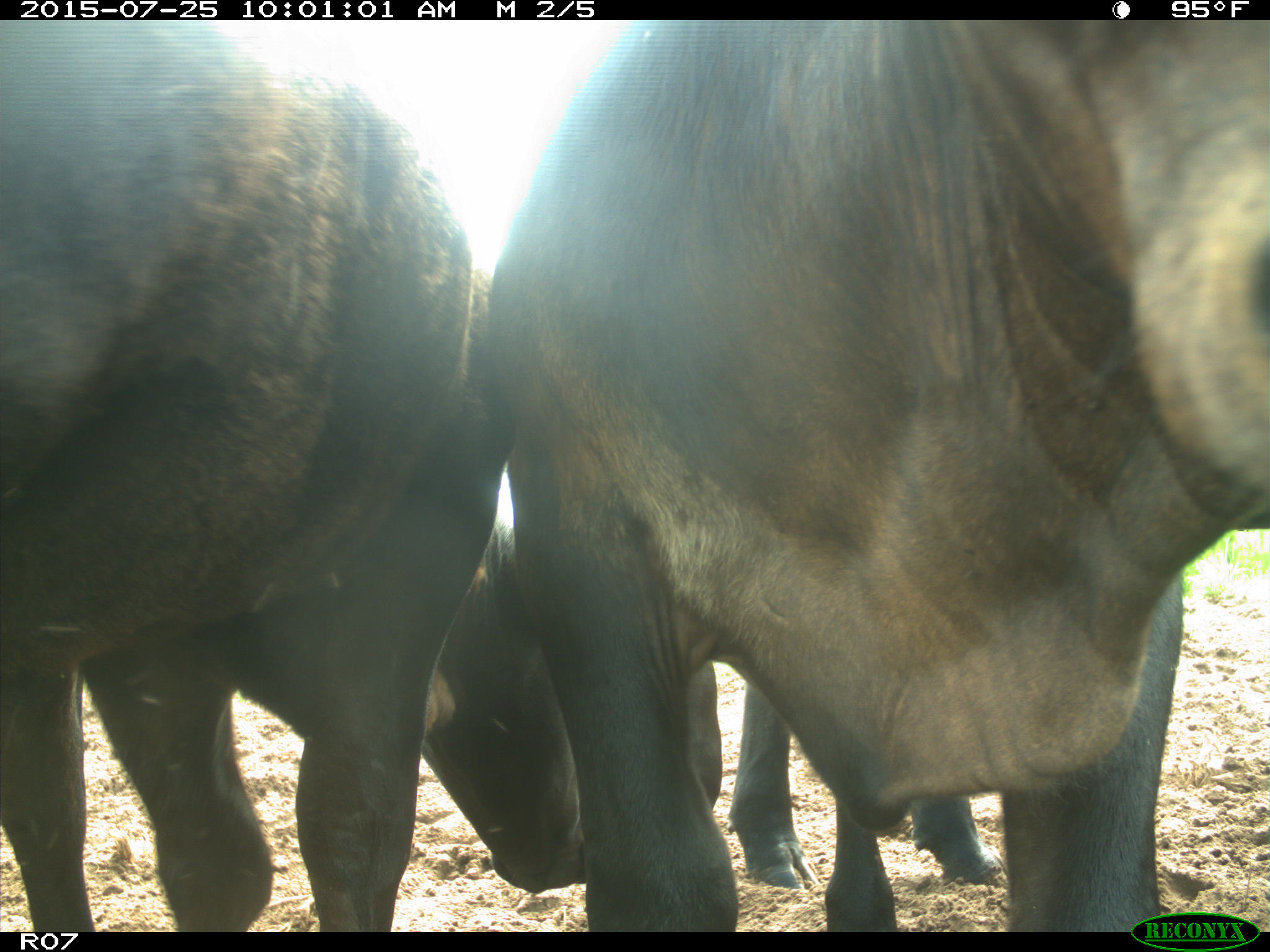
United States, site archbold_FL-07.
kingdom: Animalia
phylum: Chordata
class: Mammalia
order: Artiodactyla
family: Bovidae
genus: Bos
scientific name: Bos taurus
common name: domestic cow